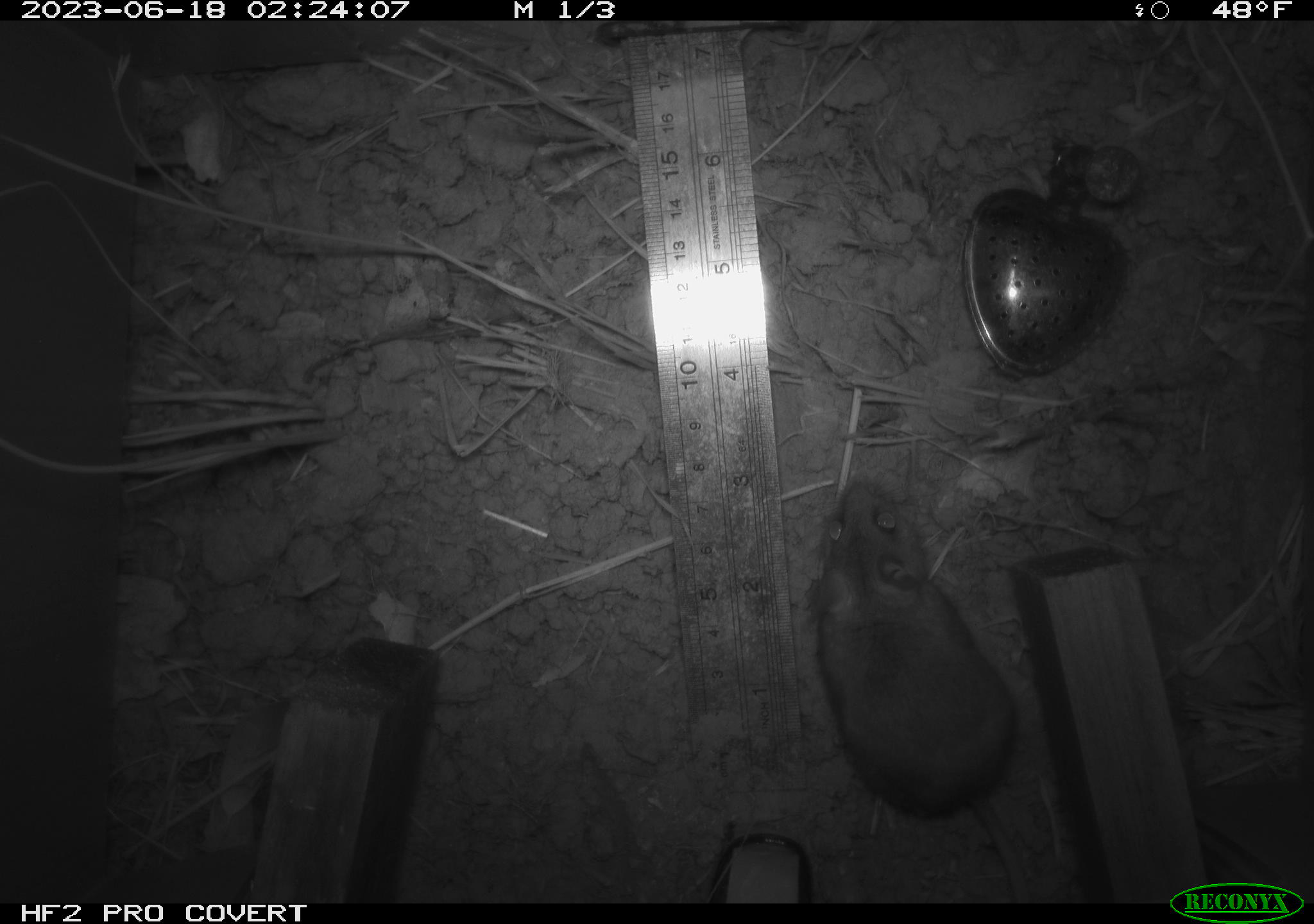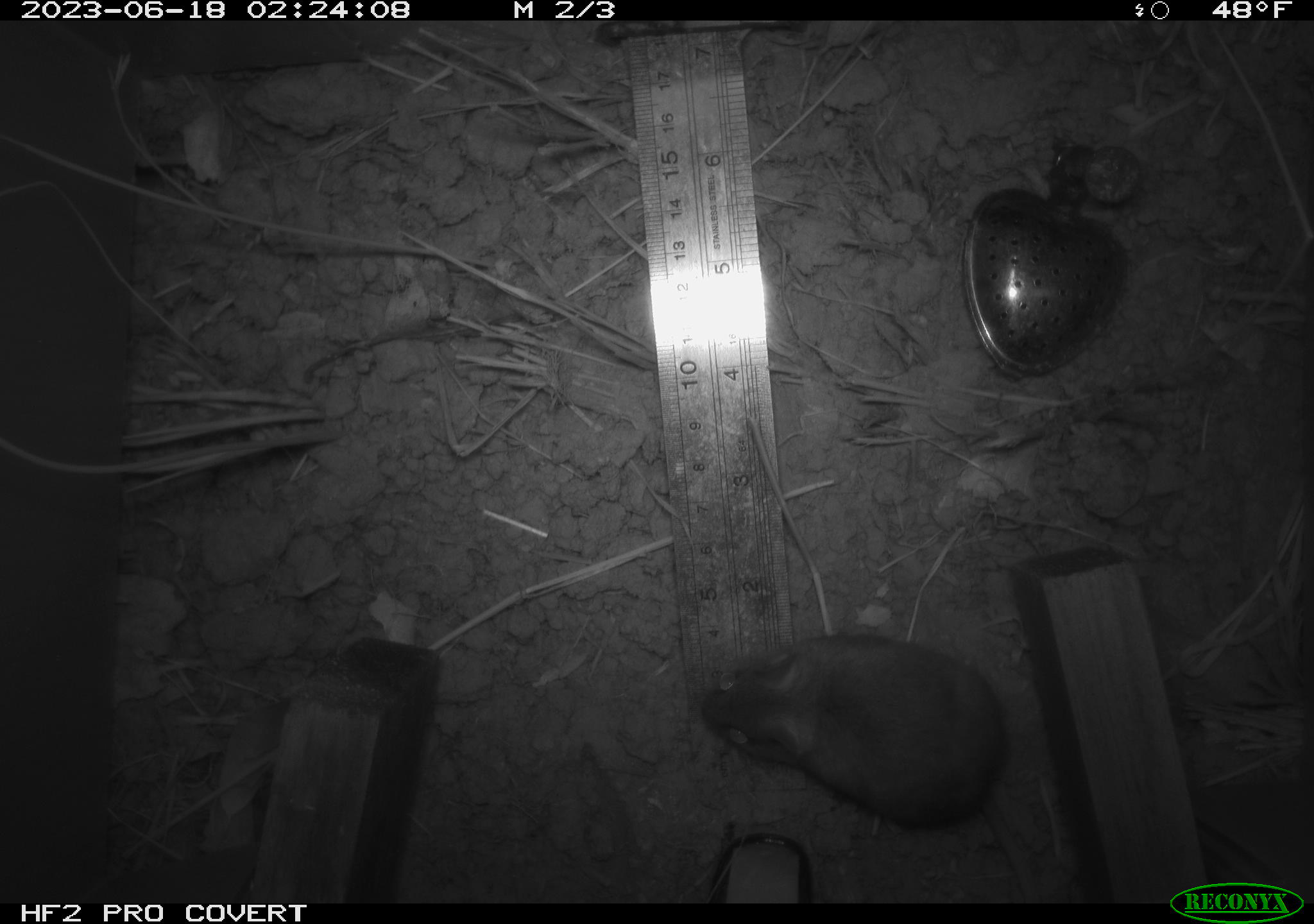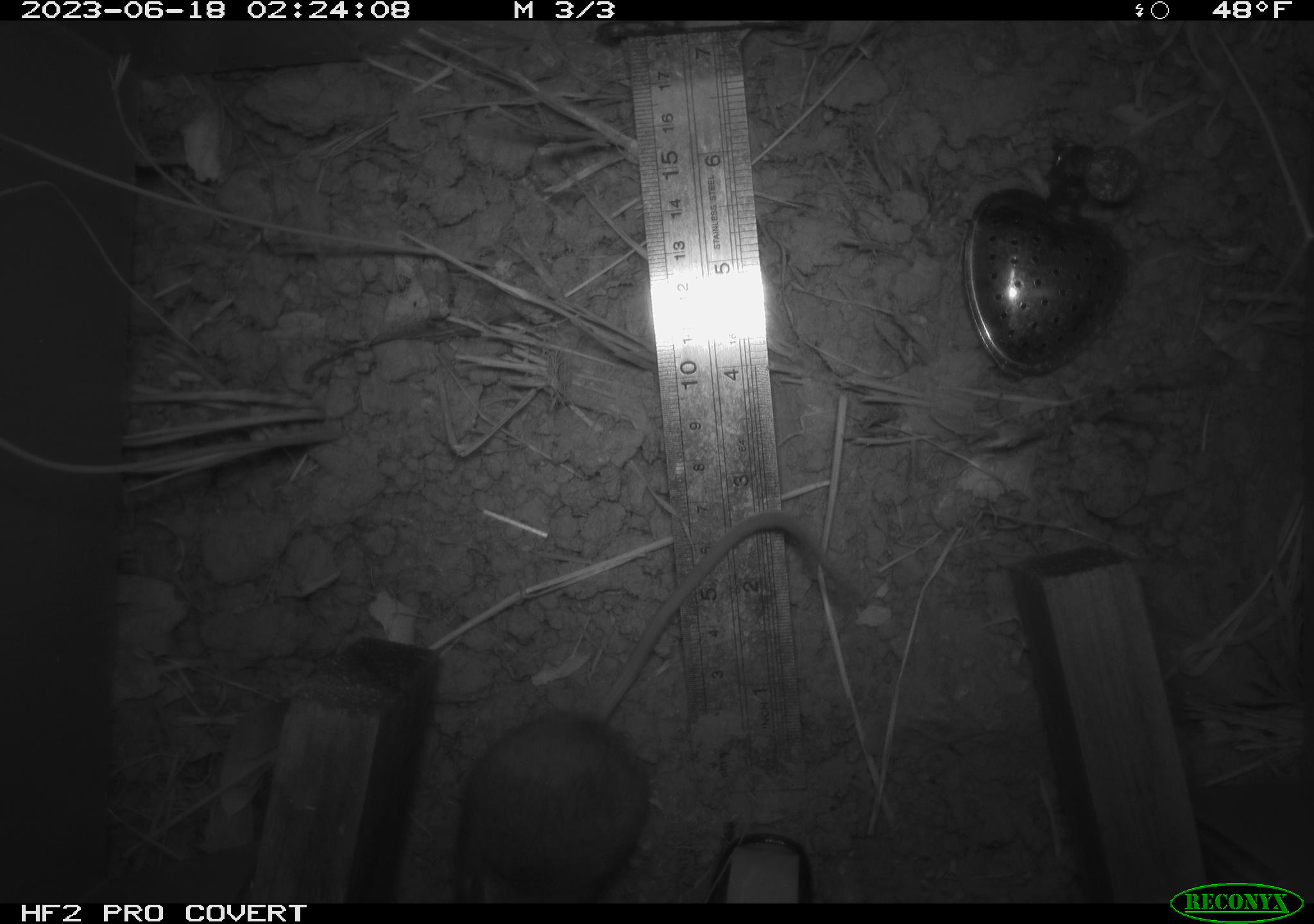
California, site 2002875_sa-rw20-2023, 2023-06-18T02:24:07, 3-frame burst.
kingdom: Animalia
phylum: Chordata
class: Mammalia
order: Rodentia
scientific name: Rodentia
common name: mouse species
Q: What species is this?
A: Mouse species (Rodentia).